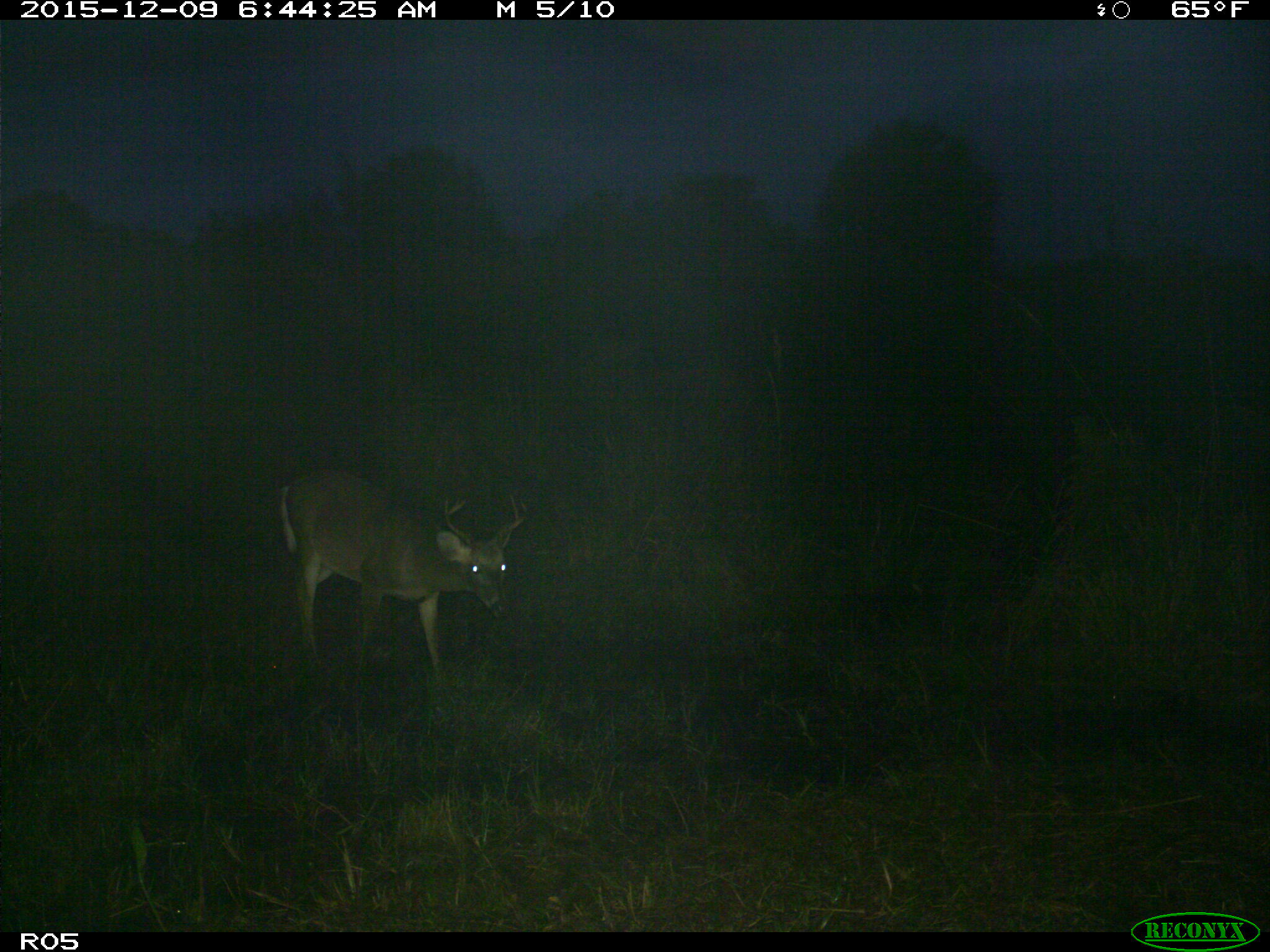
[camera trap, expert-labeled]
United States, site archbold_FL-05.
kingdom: Animalia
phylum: Chordata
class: Mammalia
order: Artiodactyla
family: Cervidae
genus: Odocoileus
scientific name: Odocoileus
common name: deer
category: unidentified deer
Unidentified deer (deer) (Odocoileus).